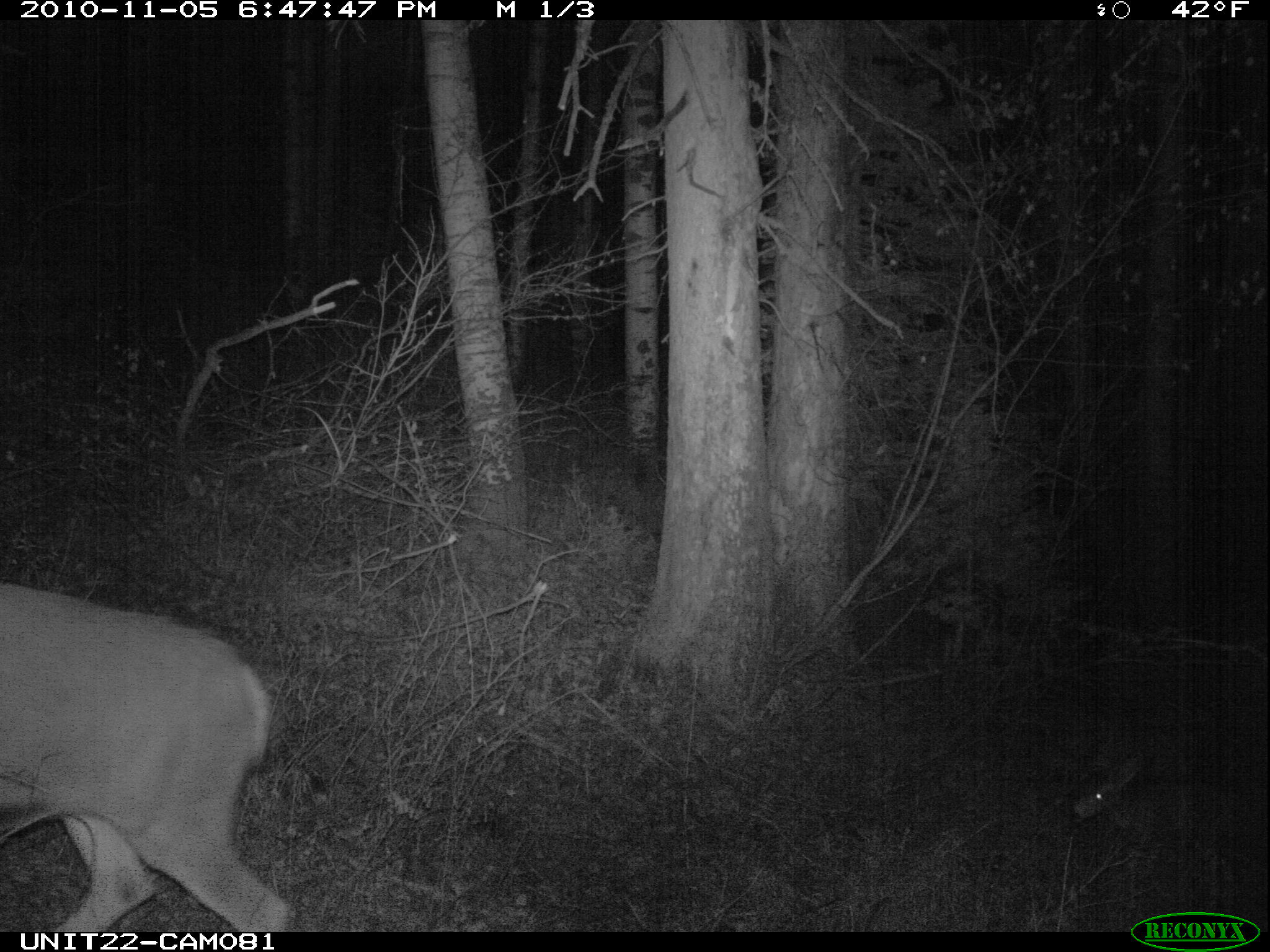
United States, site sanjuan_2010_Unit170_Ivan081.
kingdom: Animalia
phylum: Chordata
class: Mammalia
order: Artiodactyla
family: Cervidae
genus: Odocoileus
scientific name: Odocoileus hemionus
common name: mule deer